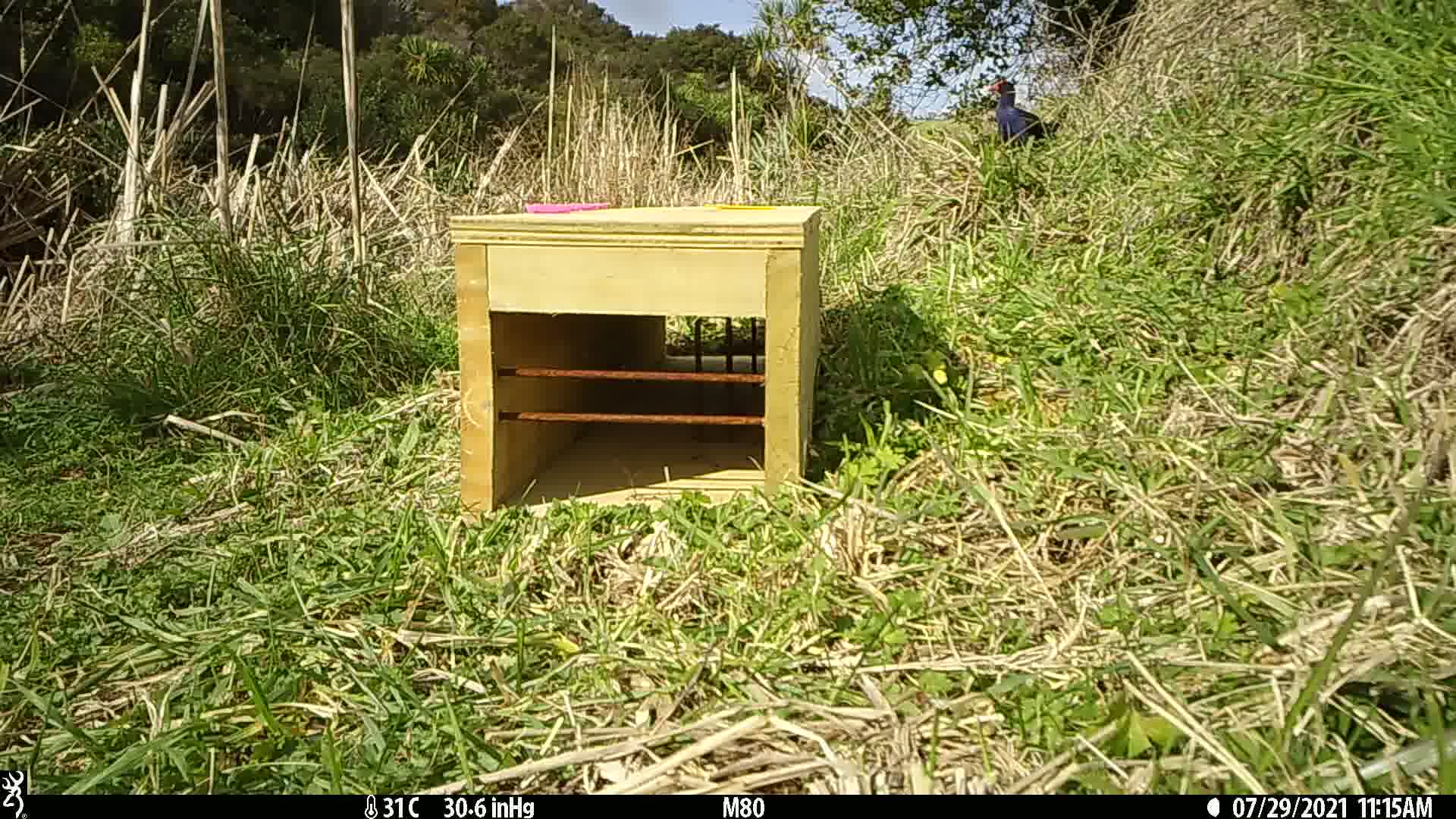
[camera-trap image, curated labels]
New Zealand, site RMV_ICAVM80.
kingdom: Animalia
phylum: Chordata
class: Aves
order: Gruiformes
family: Rallidae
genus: Porphyrio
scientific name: Porphyrio melanotus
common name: australasian swamphen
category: pukeko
Pukeko (australasian swamphen) (Porphyrio melanotus).